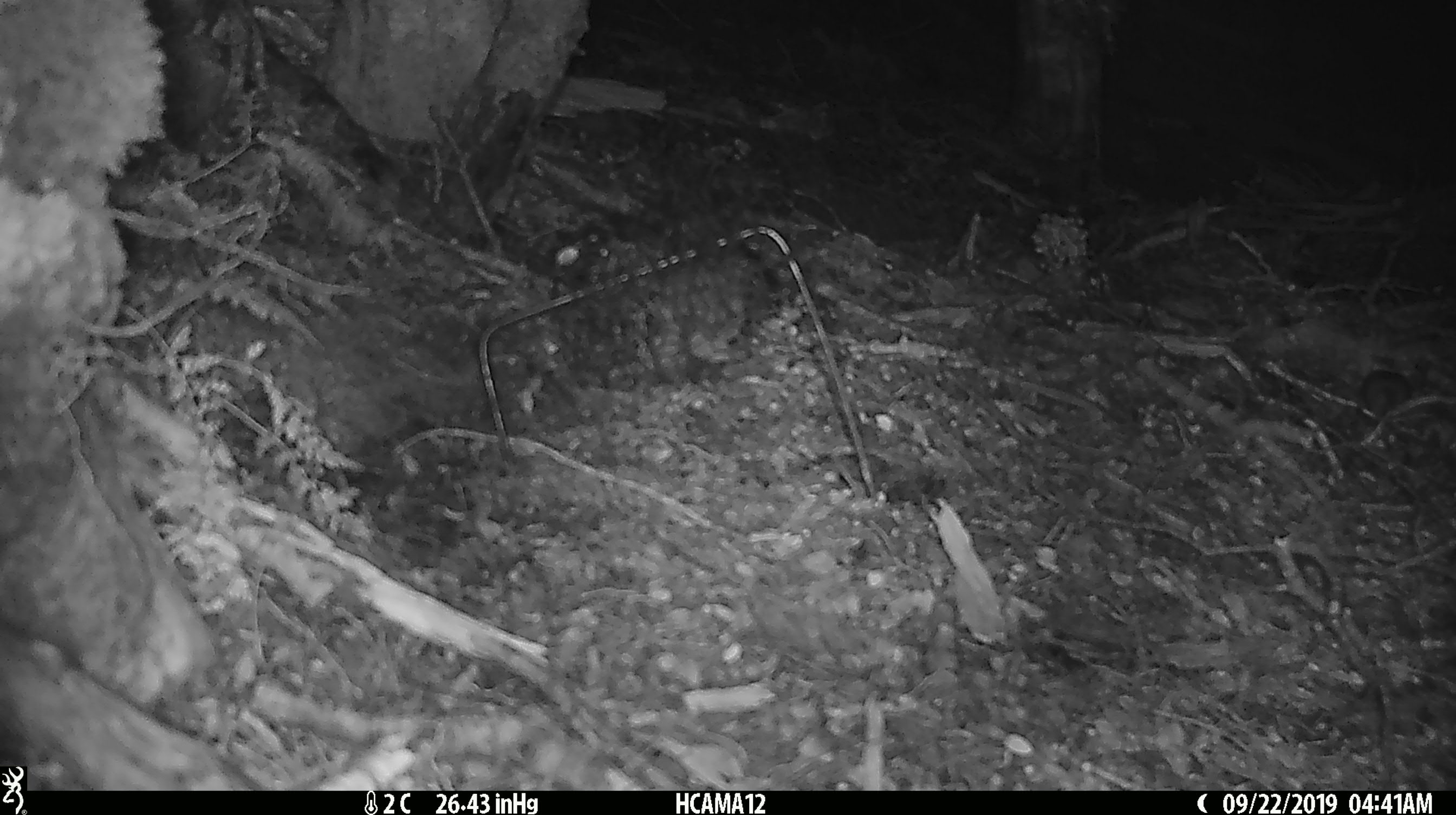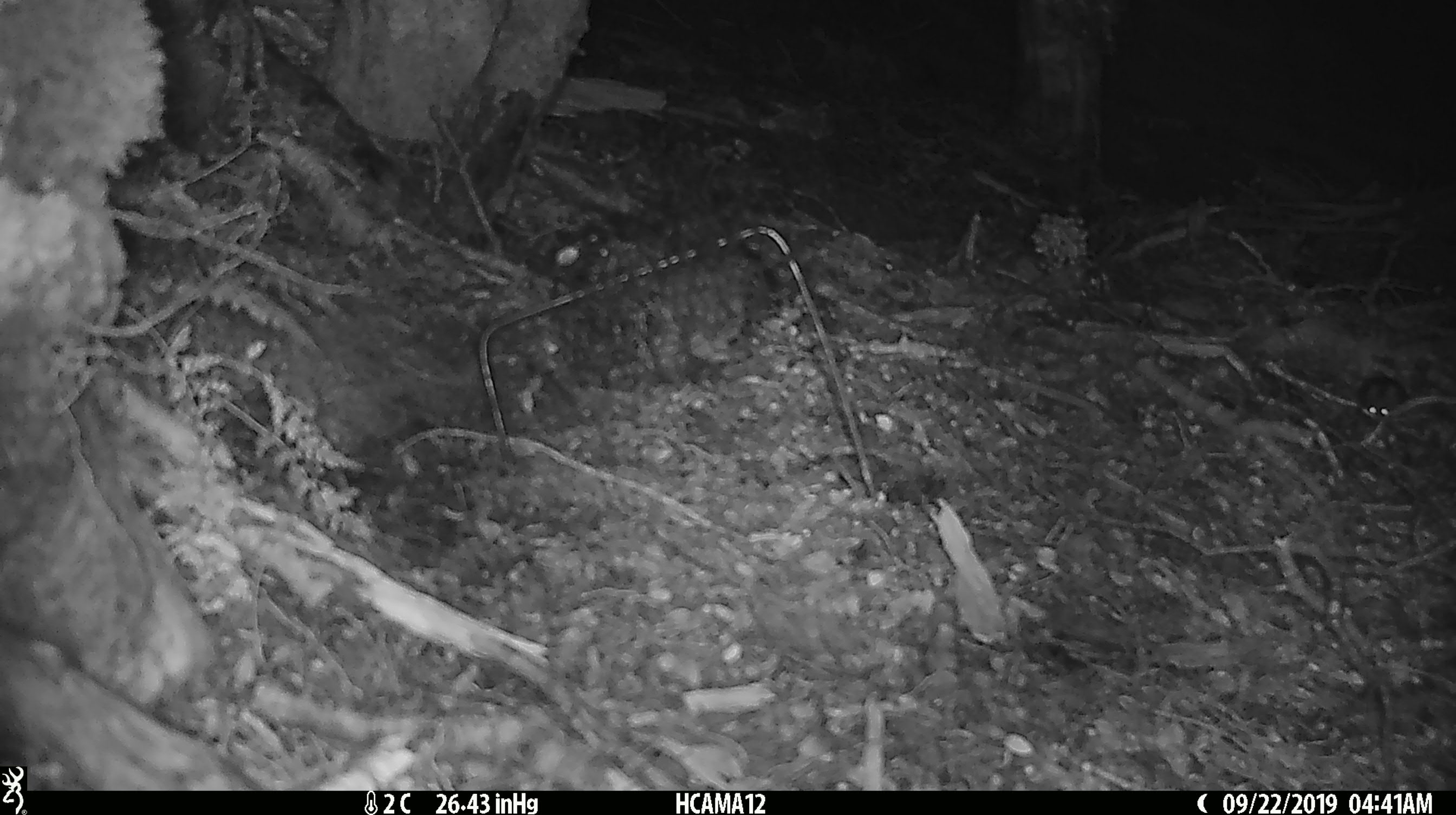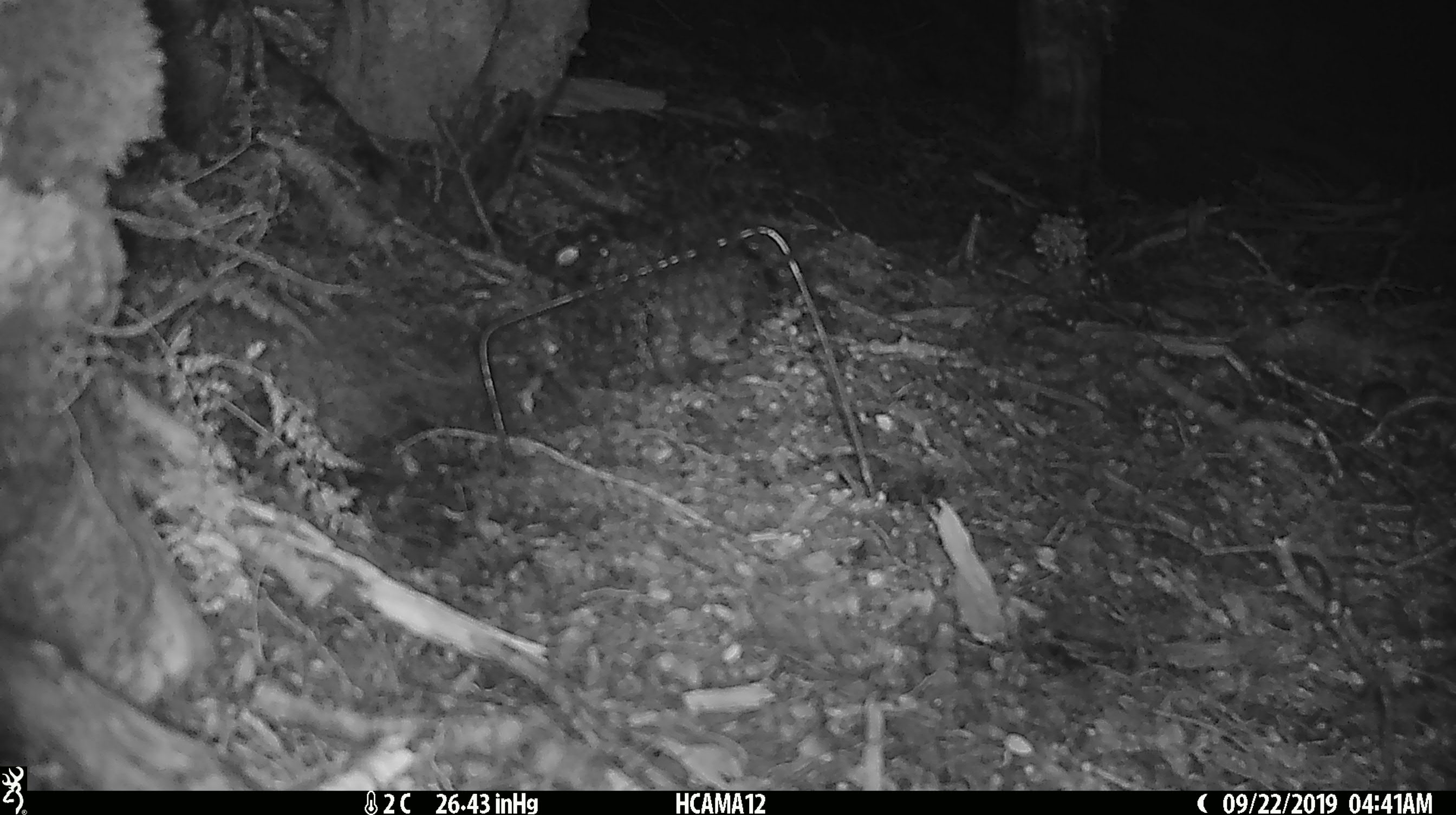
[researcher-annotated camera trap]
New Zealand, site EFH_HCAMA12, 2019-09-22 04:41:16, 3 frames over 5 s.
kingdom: Animalia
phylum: Chordata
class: Mammalia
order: Rodentia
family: Muridae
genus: Mus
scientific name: Mus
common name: mouse